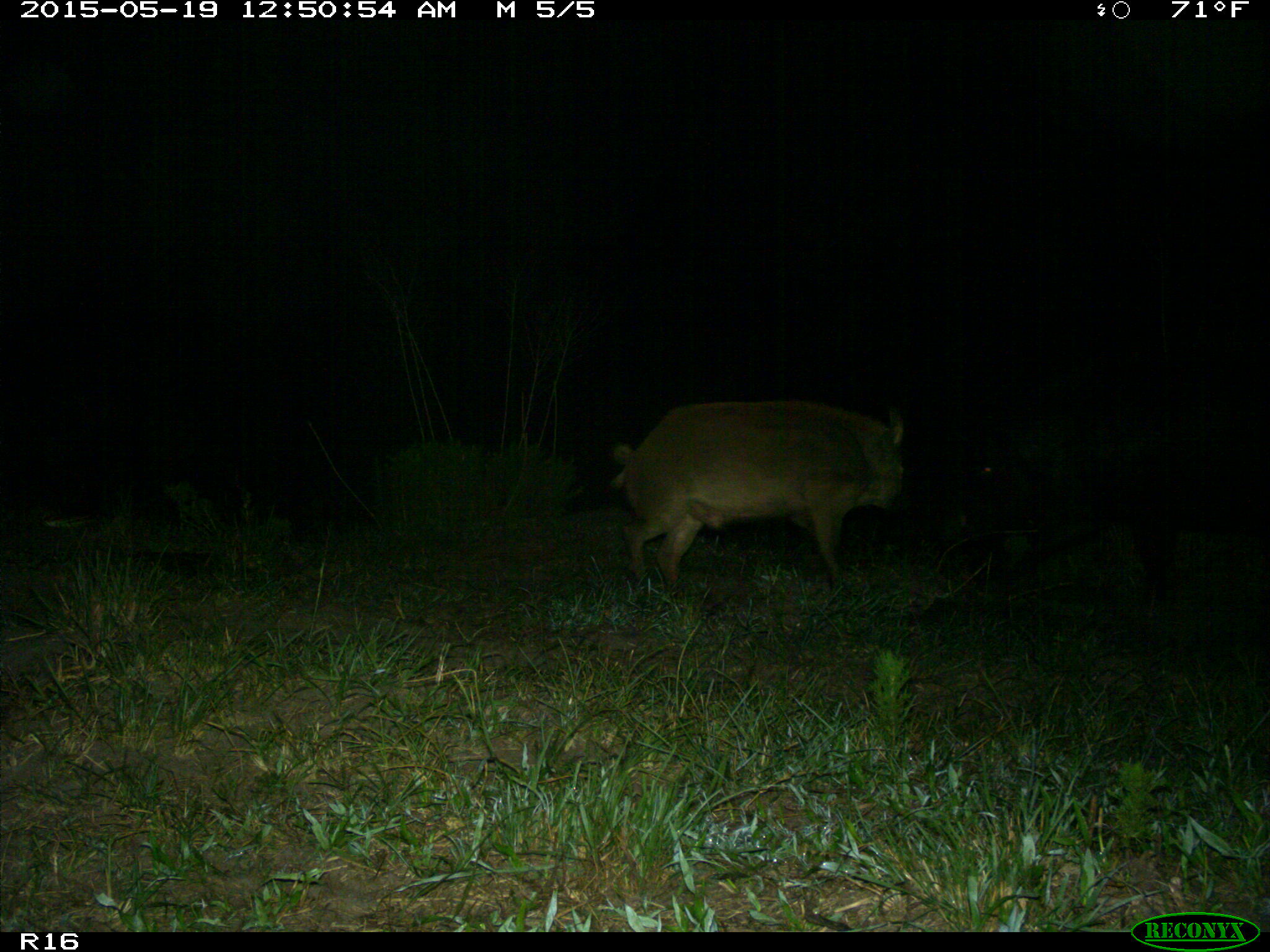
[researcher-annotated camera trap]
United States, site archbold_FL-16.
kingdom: Animalia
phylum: Chordata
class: Mammalia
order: Artiodactyla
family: Suidae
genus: Sus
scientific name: Sus scrofa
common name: wild boar